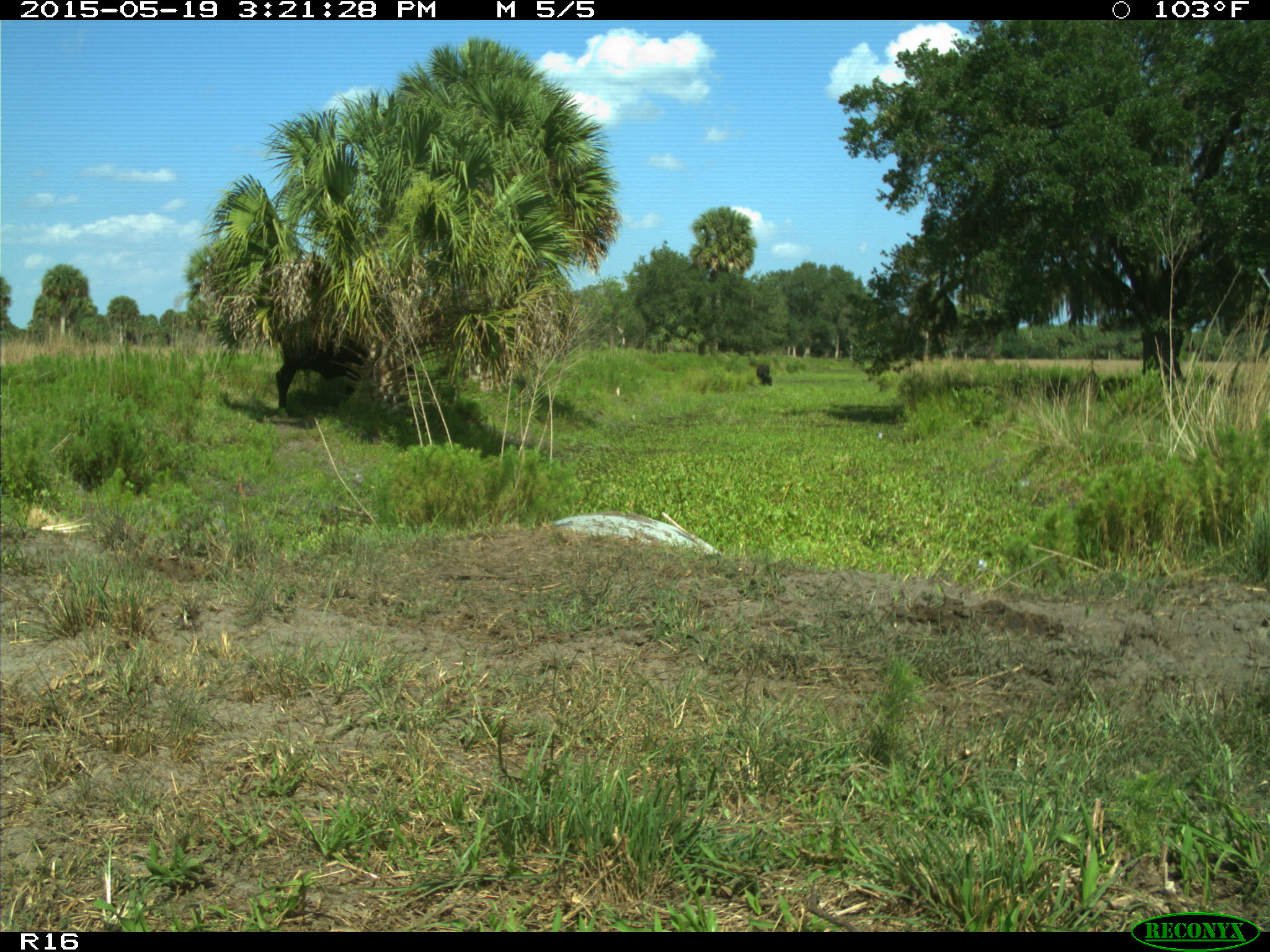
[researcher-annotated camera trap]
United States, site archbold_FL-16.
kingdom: Animalia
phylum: Chordata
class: Mammalia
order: Artiodactyla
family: Bovidae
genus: Bos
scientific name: Bos taurus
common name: domestic cow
Bos taurus (domestic cow).